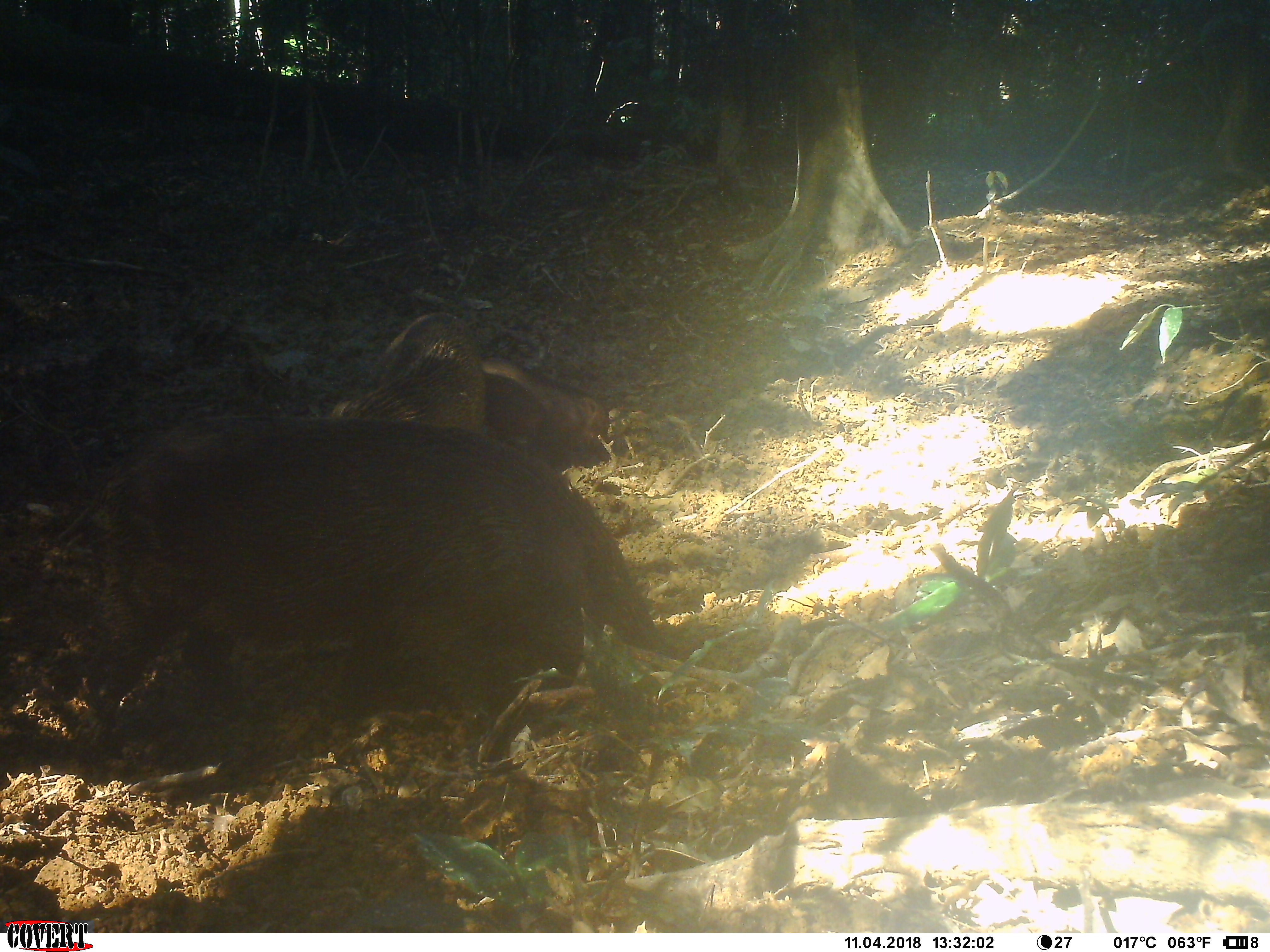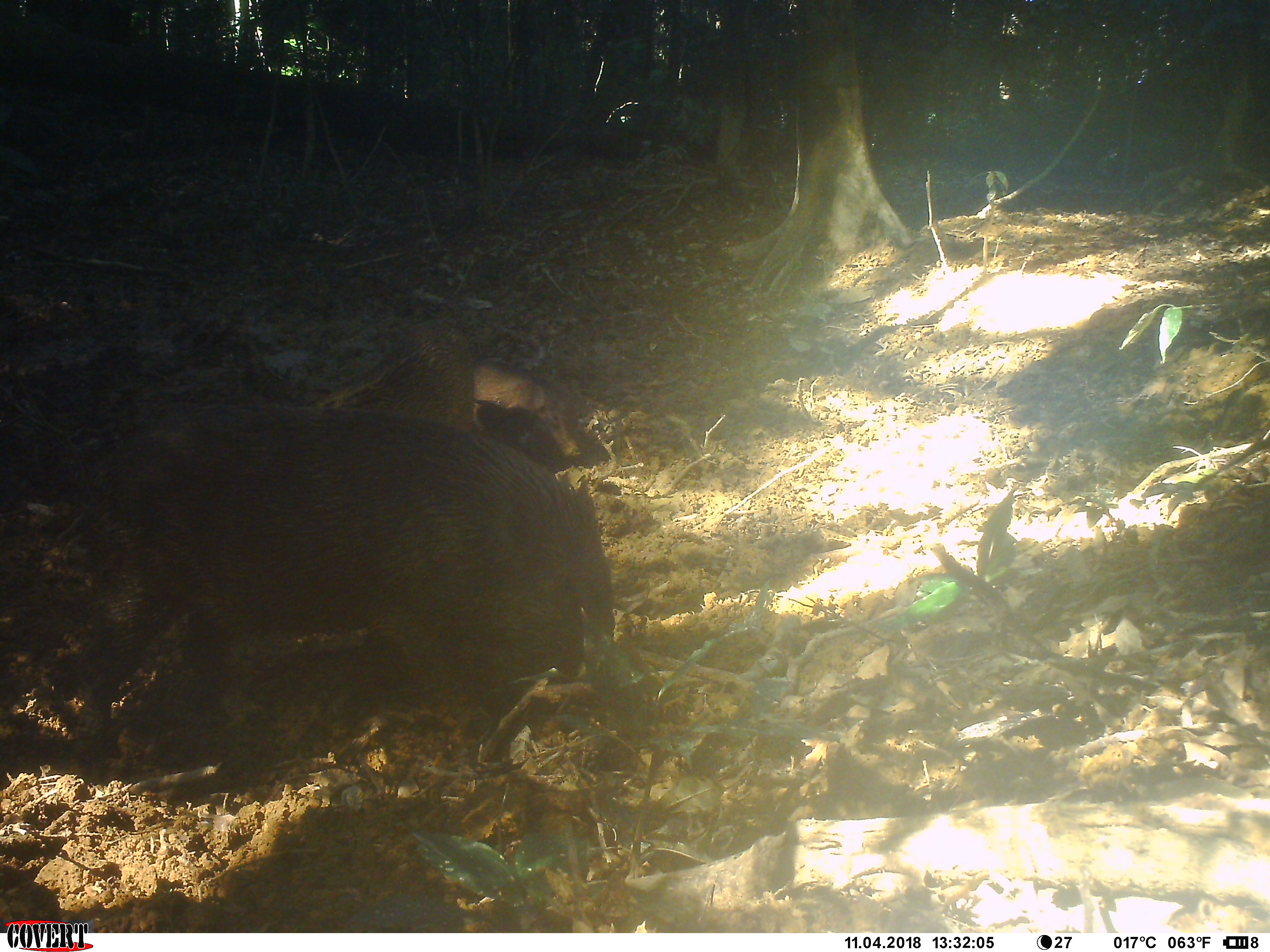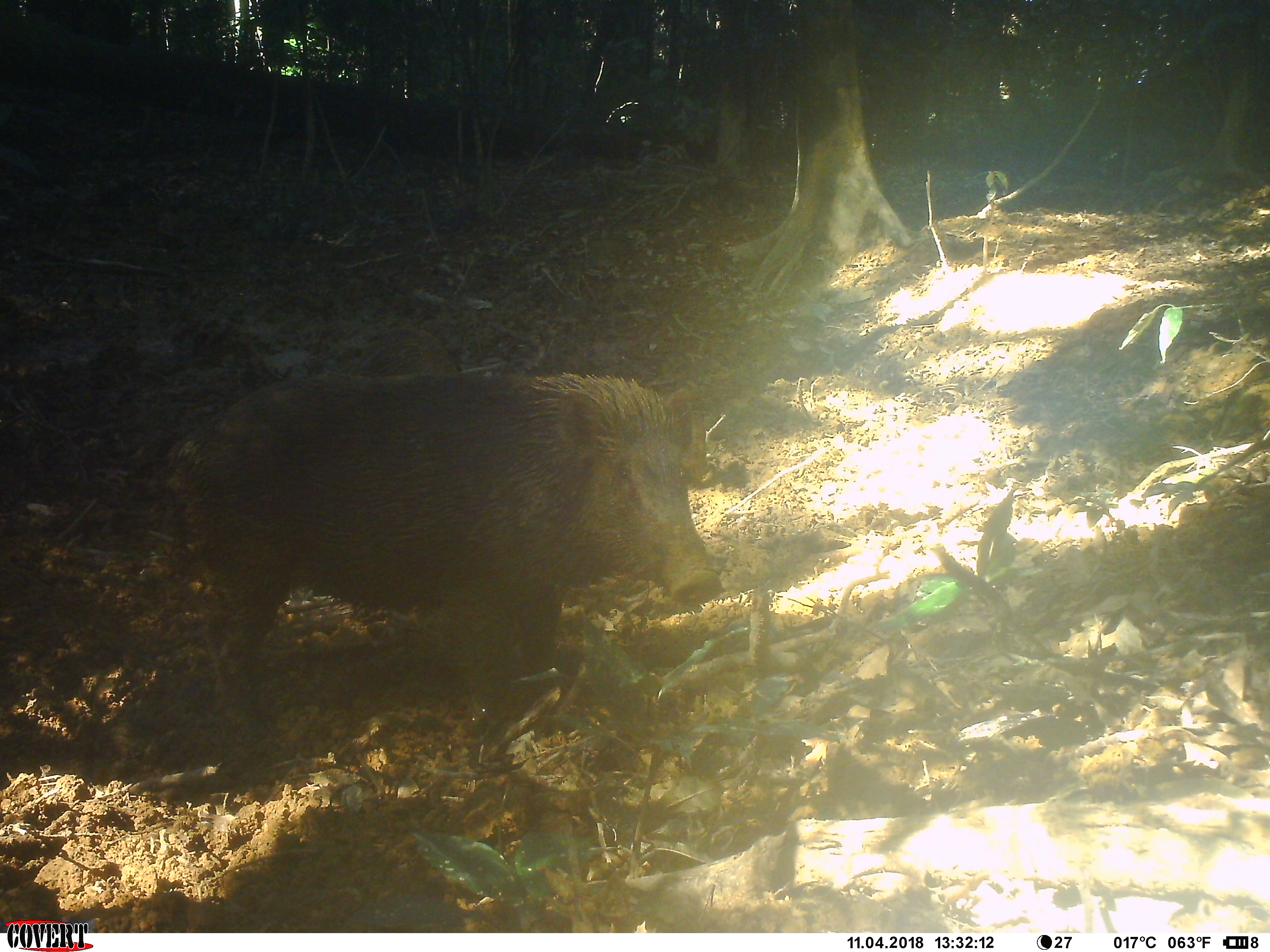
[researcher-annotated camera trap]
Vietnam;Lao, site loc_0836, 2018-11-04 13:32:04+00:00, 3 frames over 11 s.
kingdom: Animalia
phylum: Chordata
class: Mammalia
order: Artiodactyla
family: Suidae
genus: Sus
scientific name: Sus scrofa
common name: eurasian wild pig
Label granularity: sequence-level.